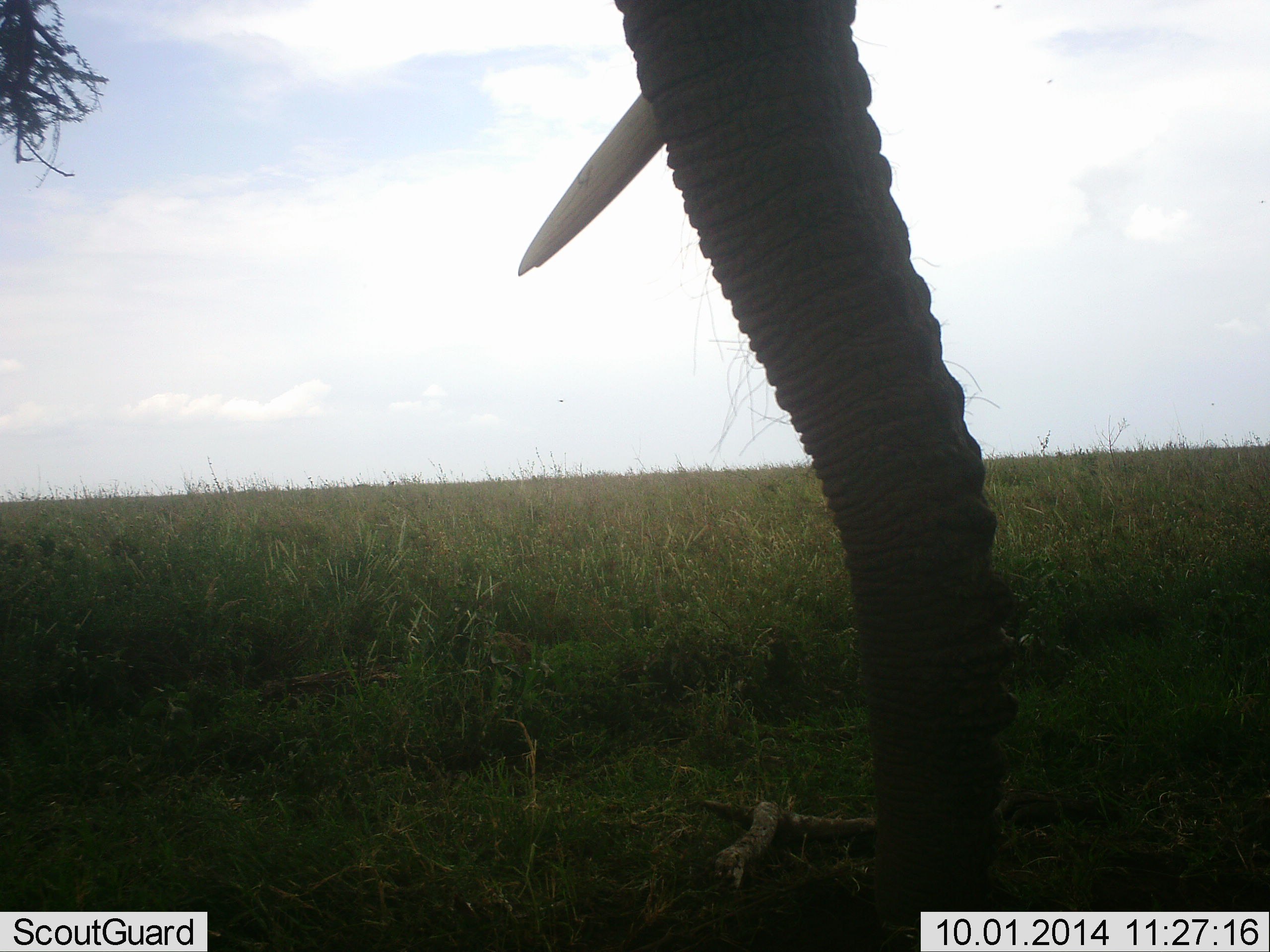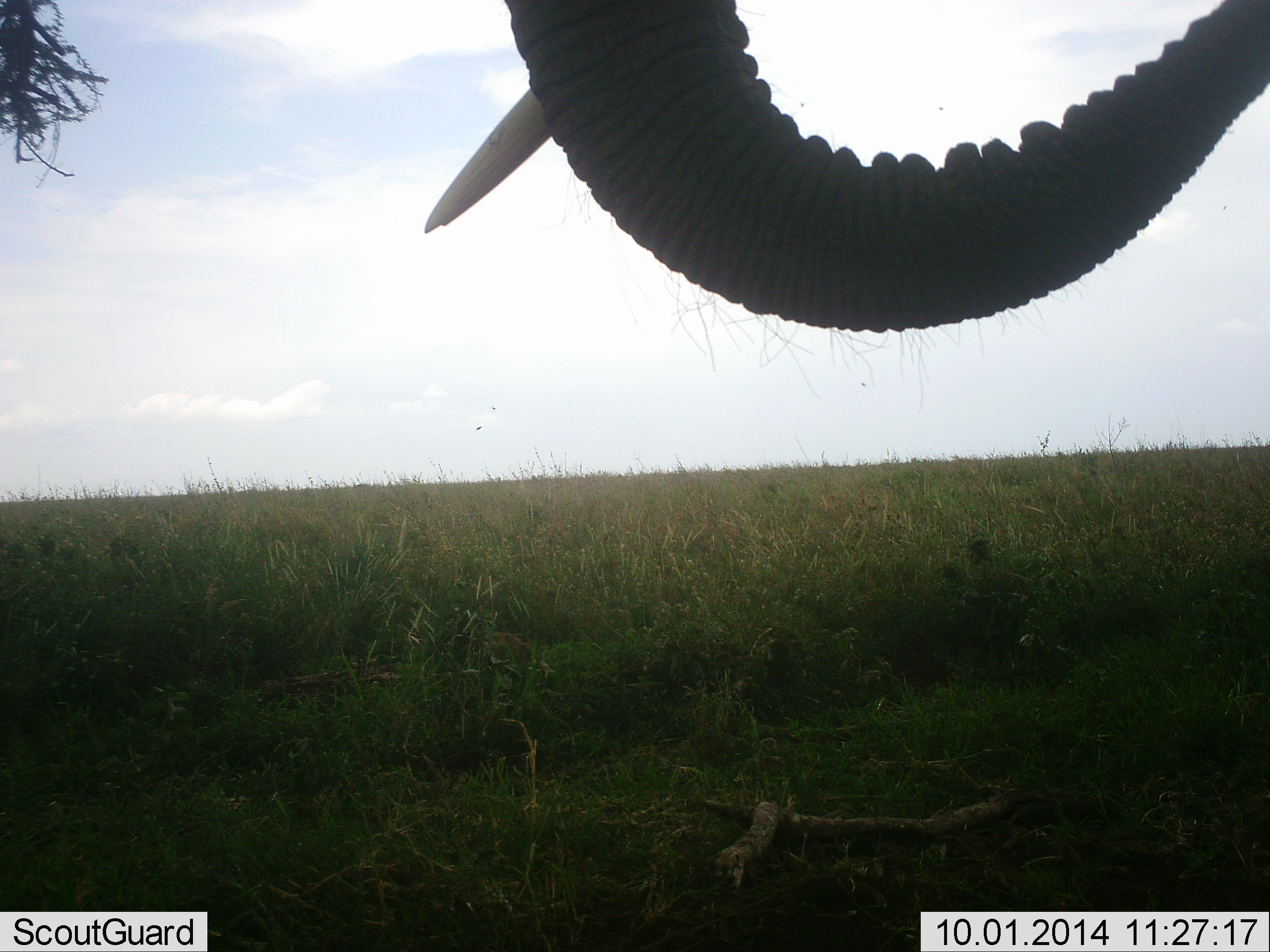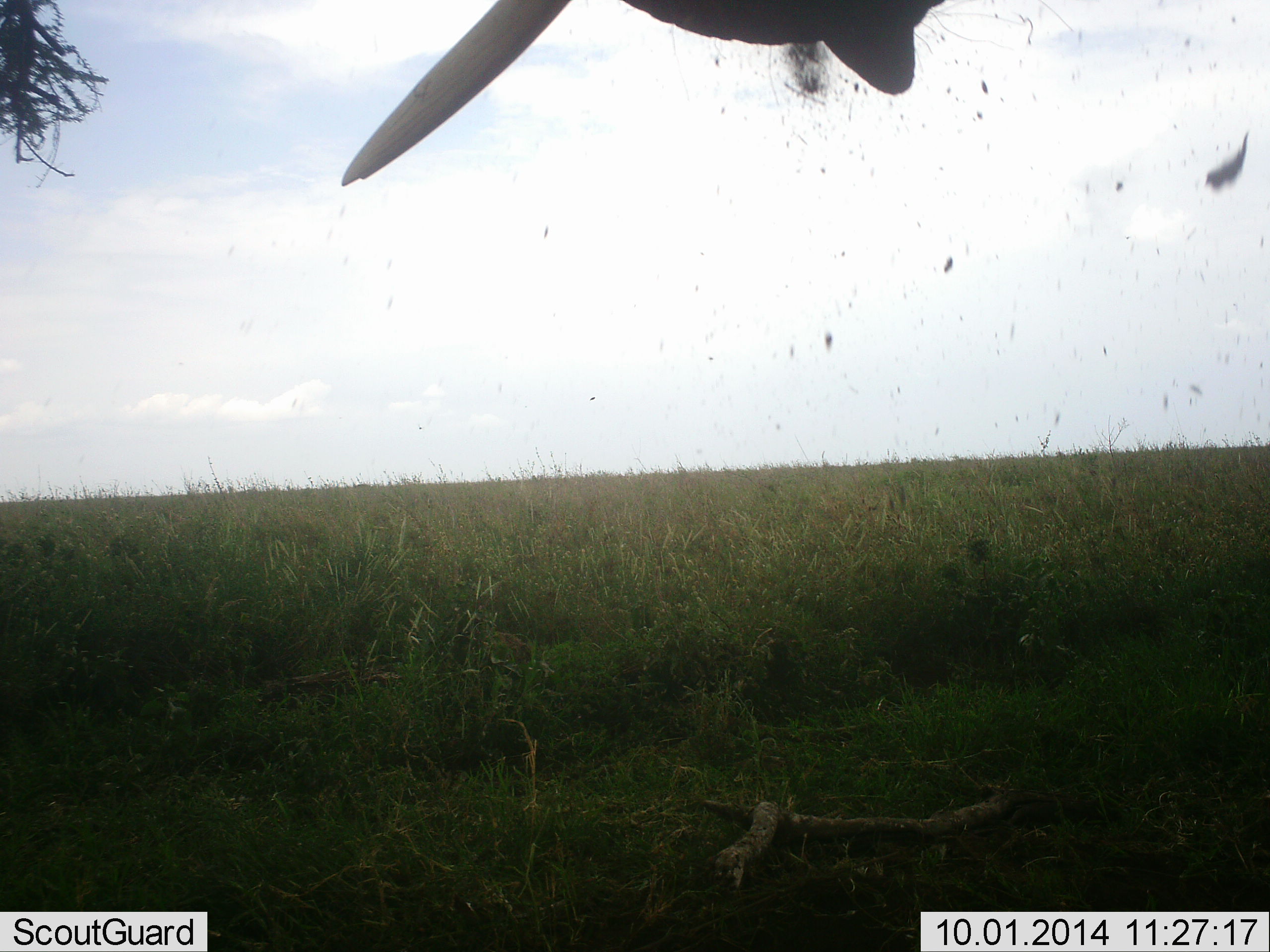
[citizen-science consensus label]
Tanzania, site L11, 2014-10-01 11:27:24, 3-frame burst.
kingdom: Animalia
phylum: Chordata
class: Mammalia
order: Proboscidea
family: Elephantidae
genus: Loxodonta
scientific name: Loxodonta africana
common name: african bush elephant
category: elephant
Elephant (african bush elephant) (Loxodonta africana), count 1. Behavior (volunteer vote fractions): standing 60%, resting 0%, moving 10%, interacting 0%. Young present (vote fraction): 0%. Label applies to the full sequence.